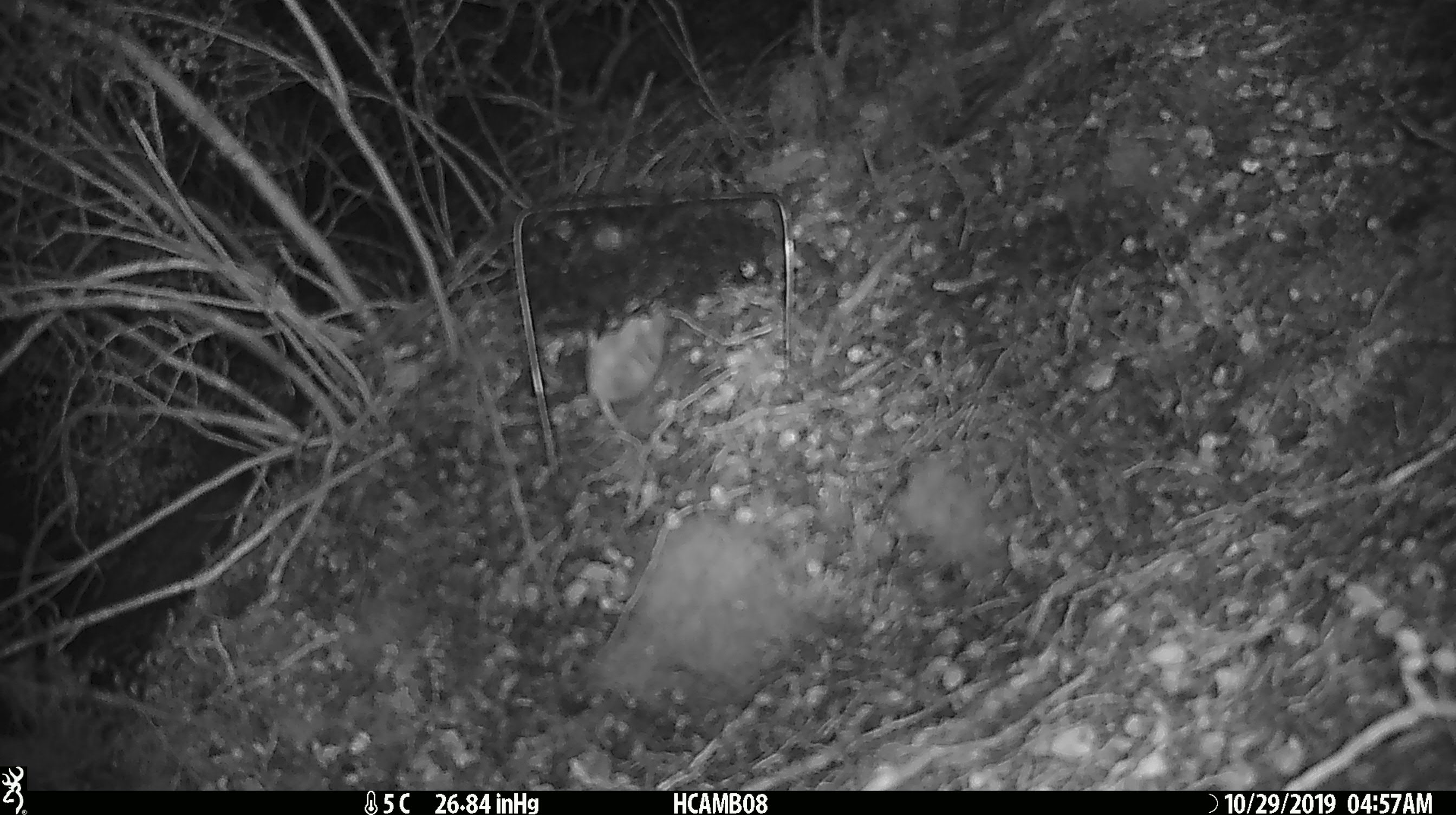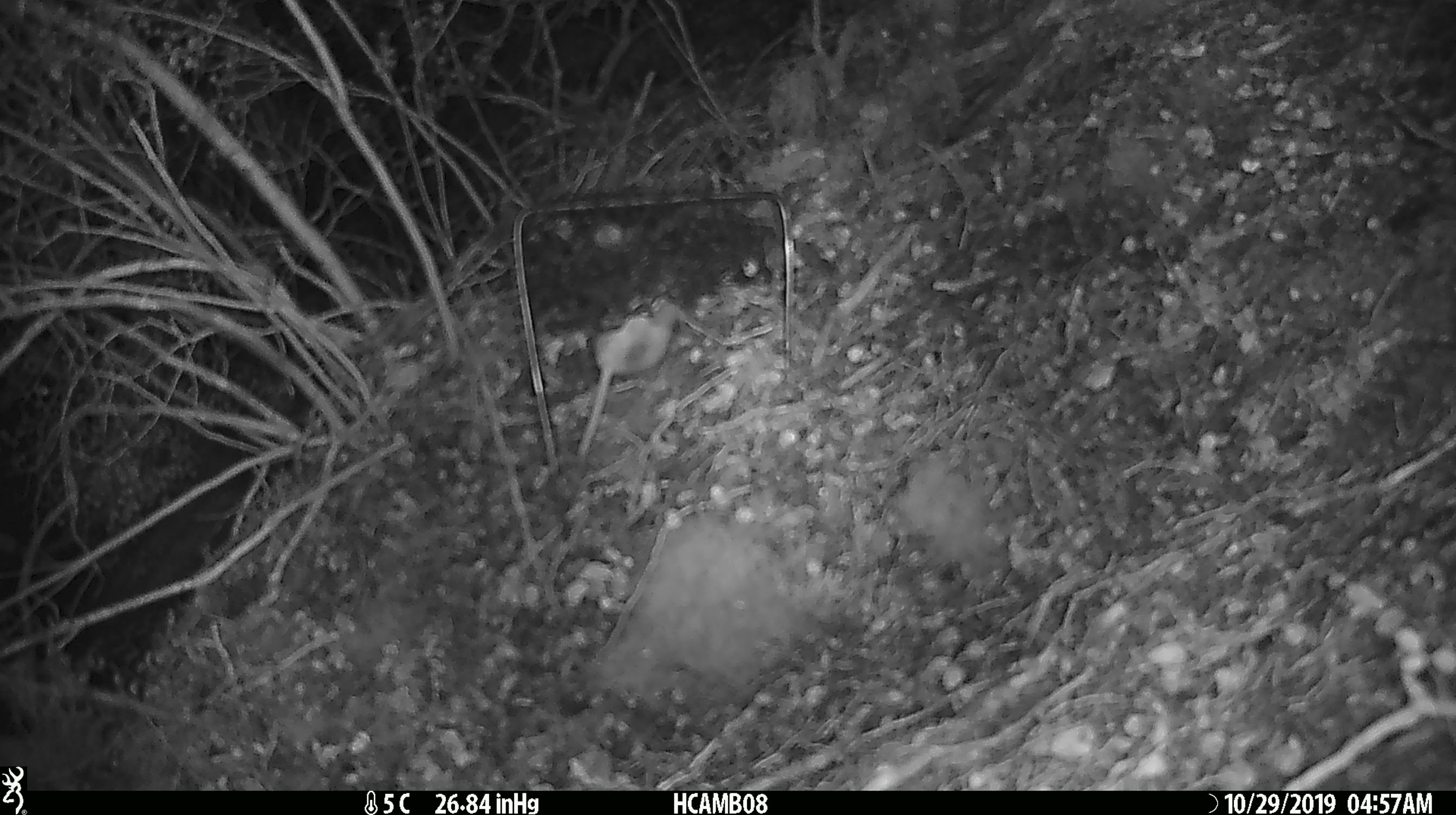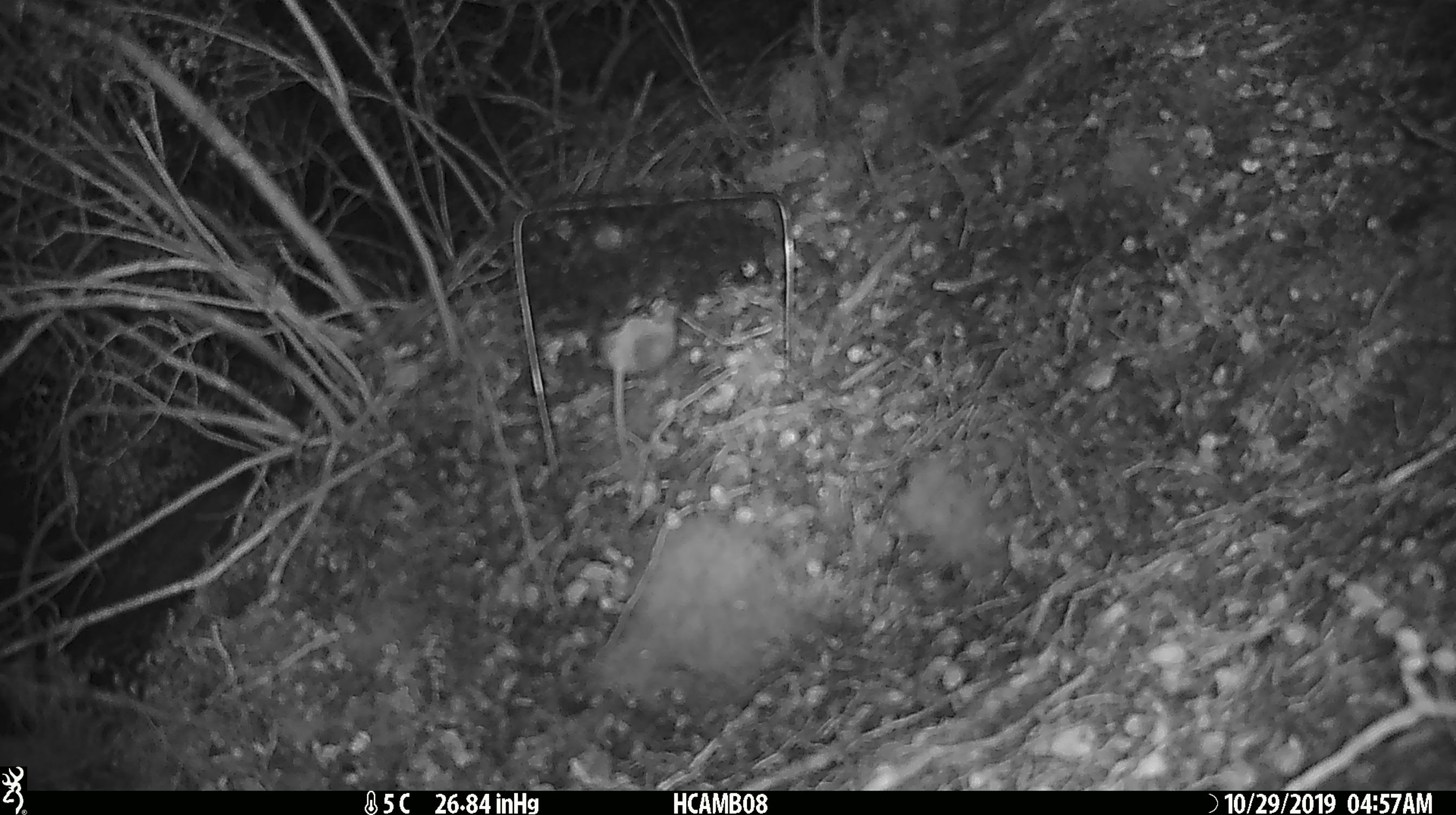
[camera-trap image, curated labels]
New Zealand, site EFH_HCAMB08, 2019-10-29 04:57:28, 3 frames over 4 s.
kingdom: Animalia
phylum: Chordata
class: Mammalia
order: Rodentia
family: Muridae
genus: Mus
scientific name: Mus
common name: mouse